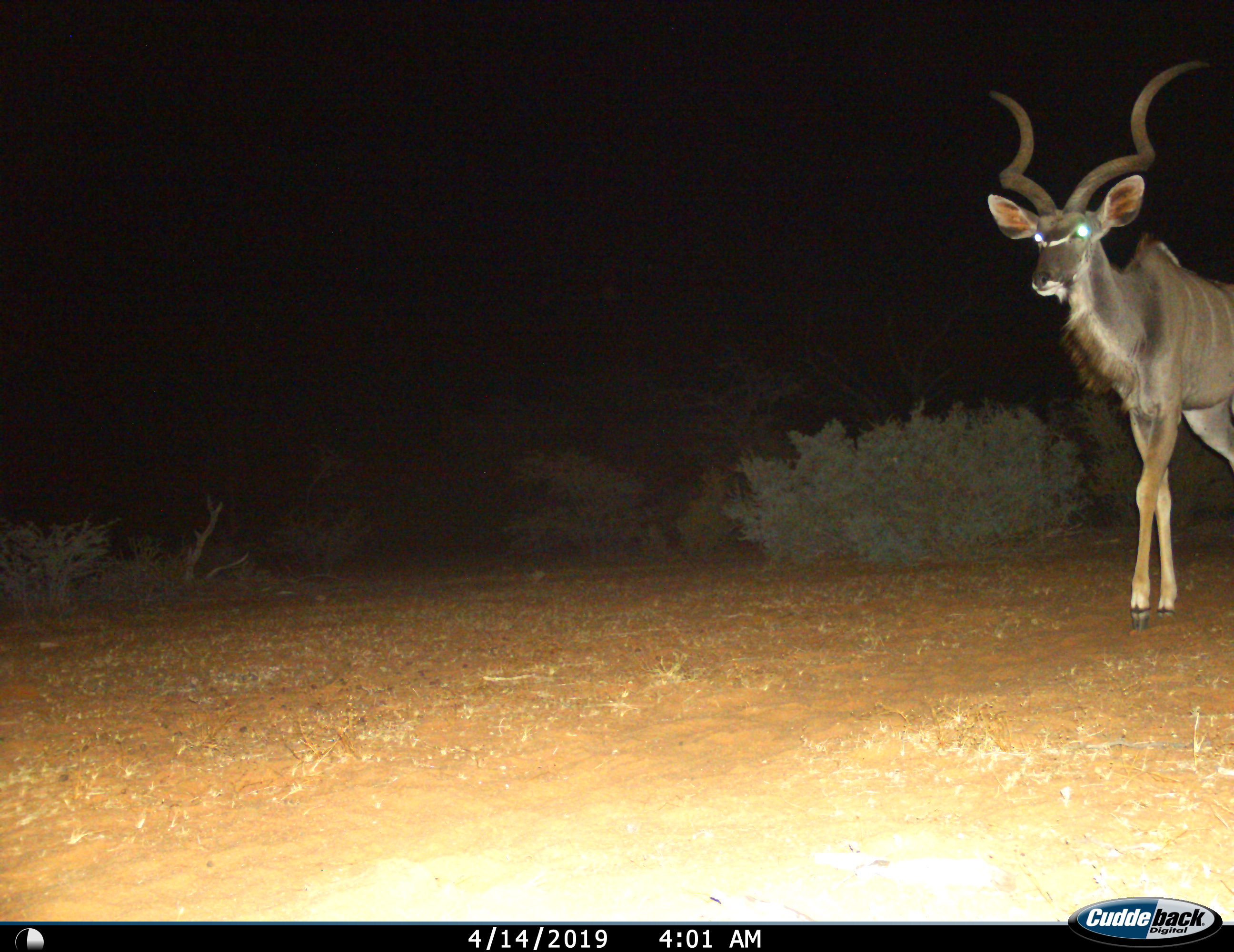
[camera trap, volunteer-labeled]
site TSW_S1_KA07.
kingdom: Animalia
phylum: Chordata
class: Mammalia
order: Artiodactyla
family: Bovidae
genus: Tragelaphus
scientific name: Tragelaphus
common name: kudu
Kudu (Tragelaphus), count 1. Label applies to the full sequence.